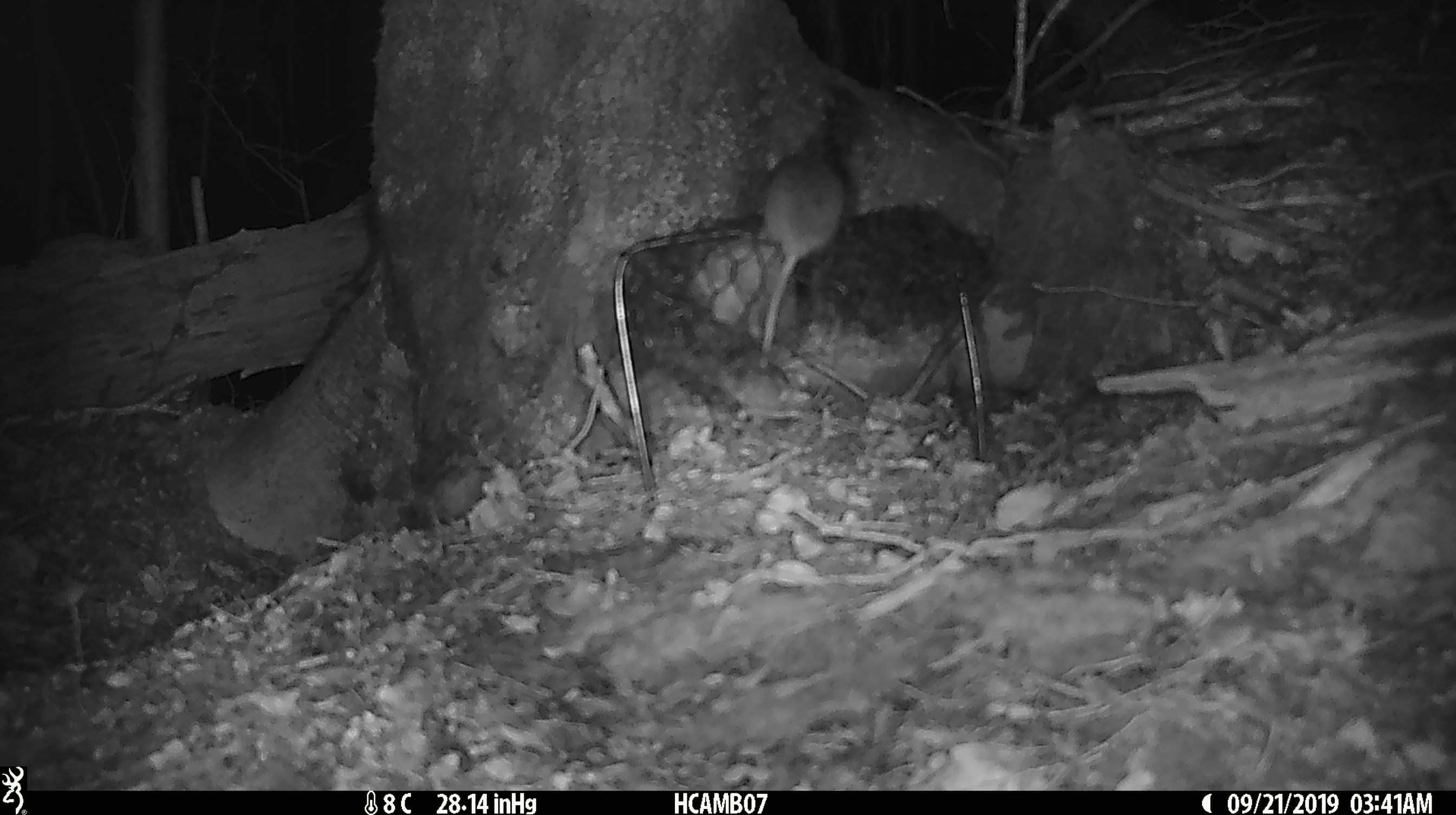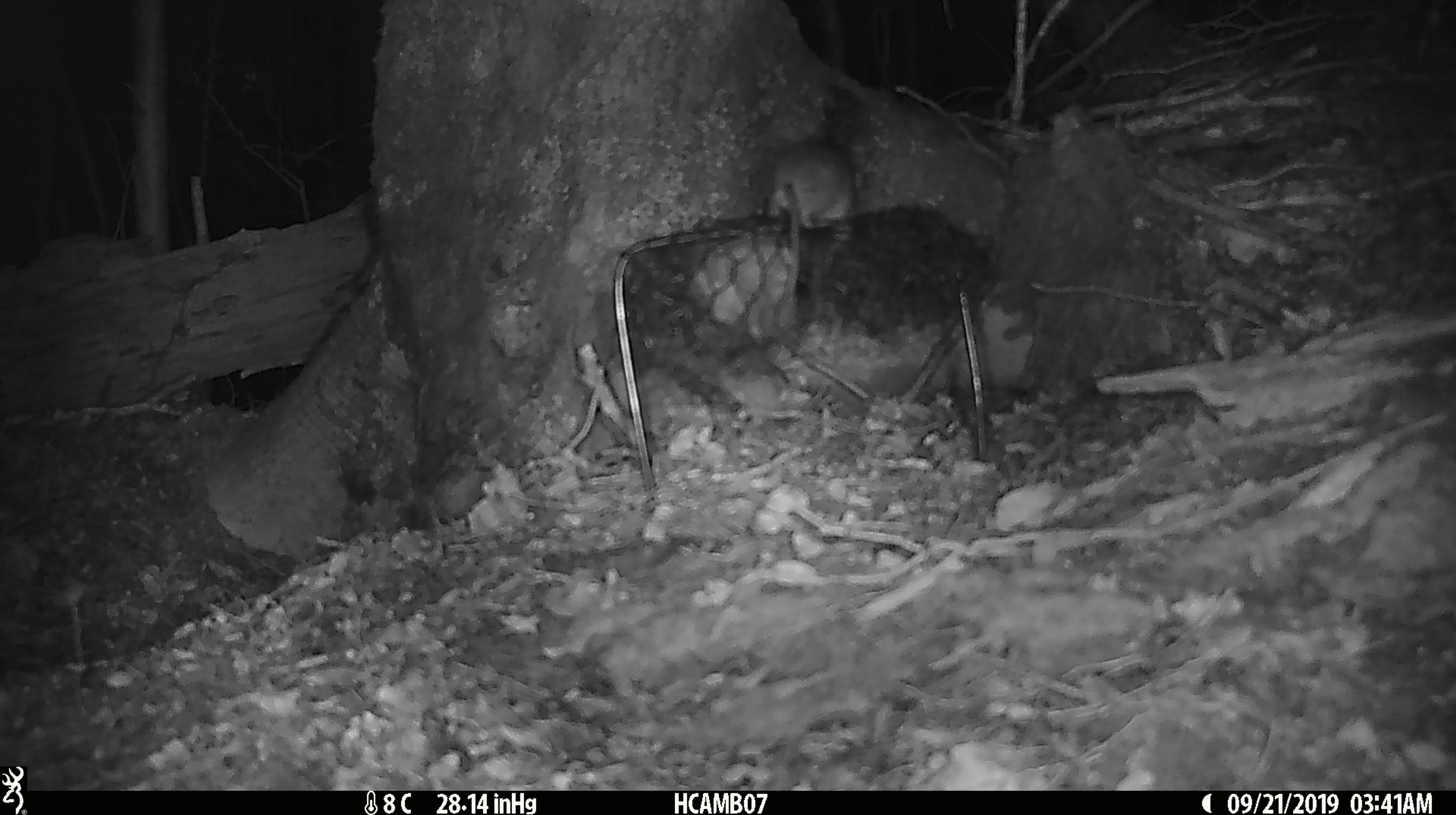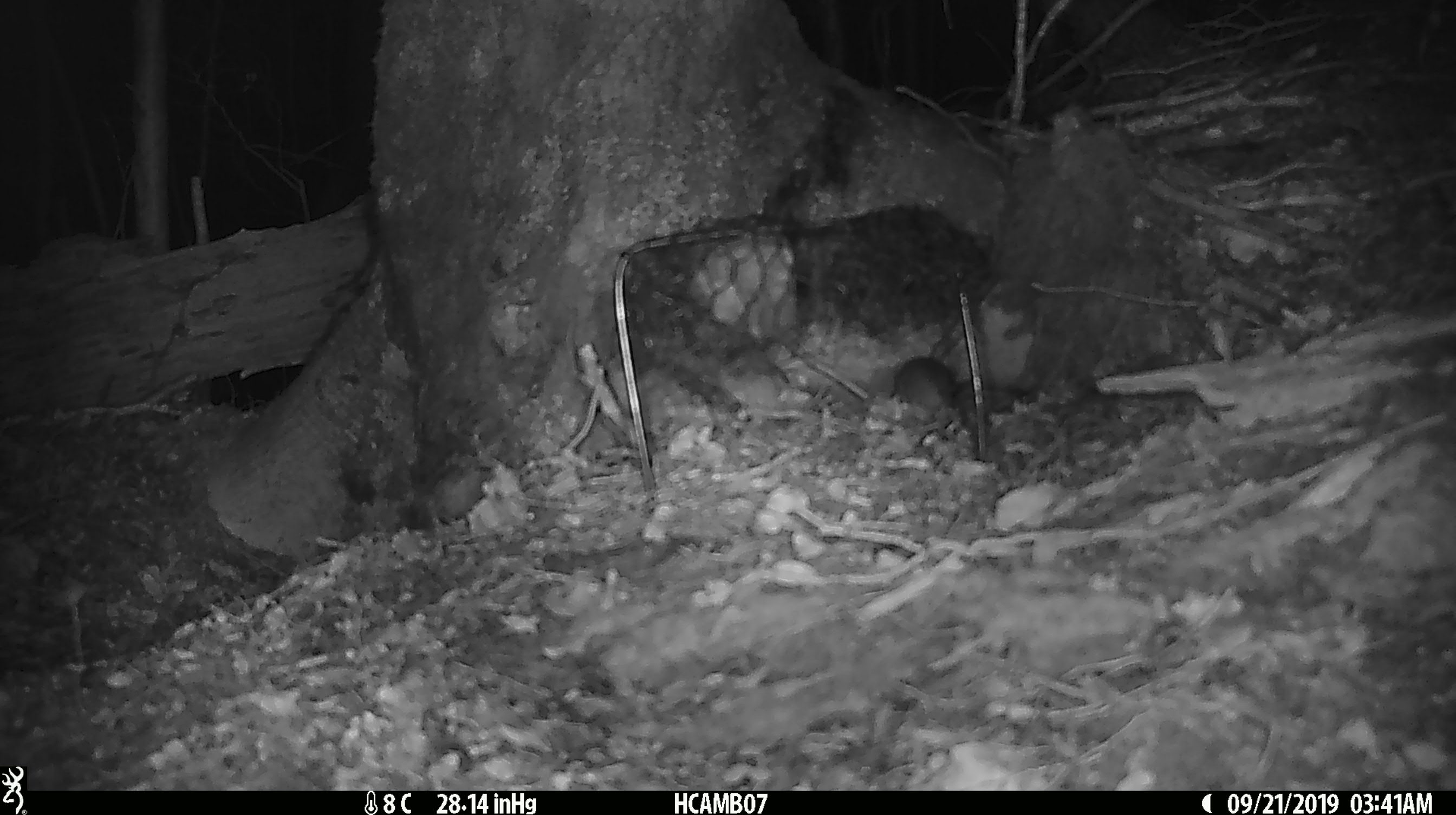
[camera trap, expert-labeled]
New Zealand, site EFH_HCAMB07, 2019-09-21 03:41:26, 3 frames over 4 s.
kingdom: Animalia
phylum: Chordata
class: Mammalia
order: Rodentia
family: Muridae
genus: Mus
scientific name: Mus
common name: mouse